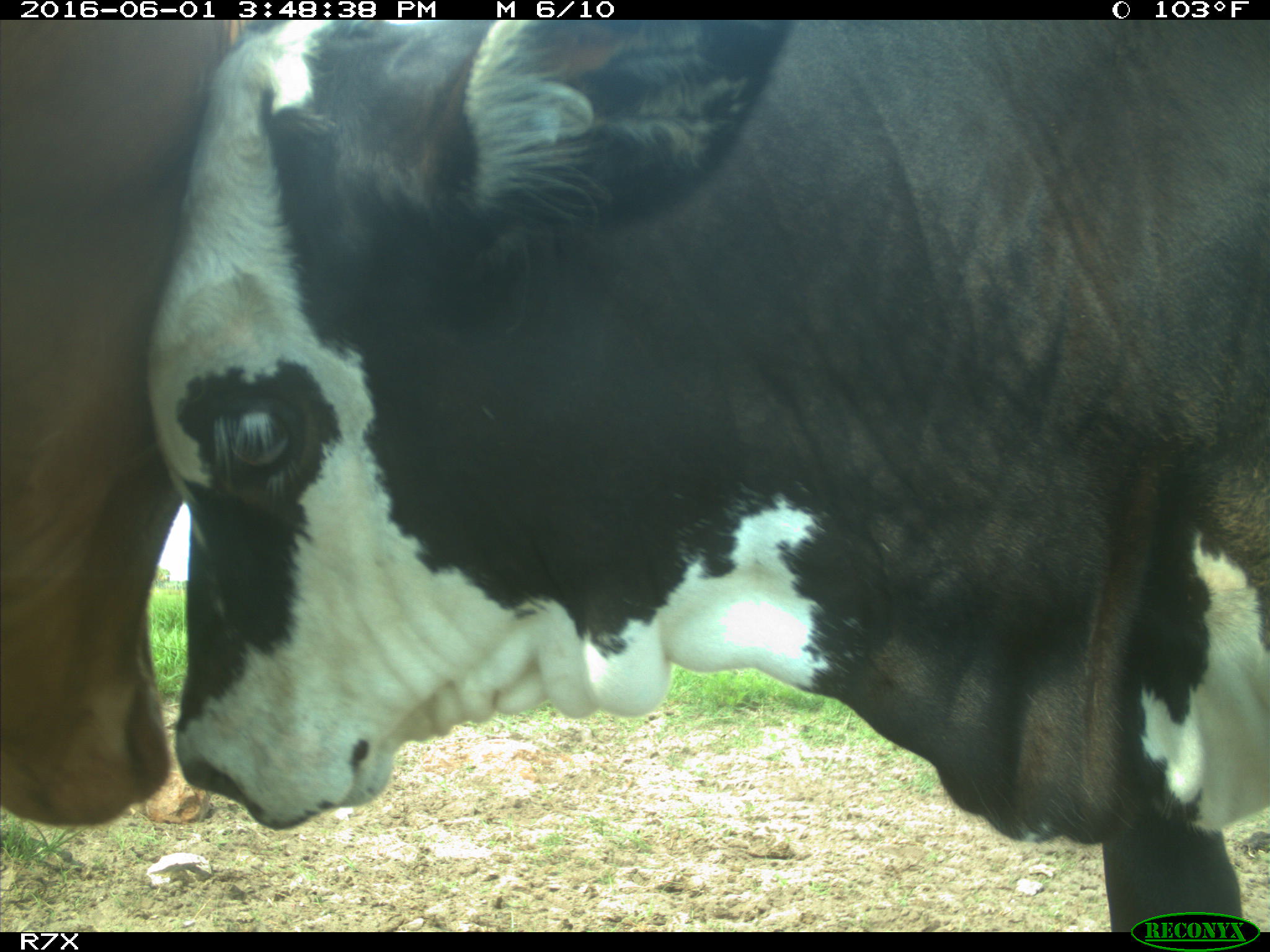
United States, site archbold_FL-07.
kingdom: Animalia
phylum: Chordata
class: Mammalia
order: Artiodactyla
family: Bovidae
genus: Bos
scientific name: Bos taurus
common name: domestic cow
Bos taurus (domestic cow).